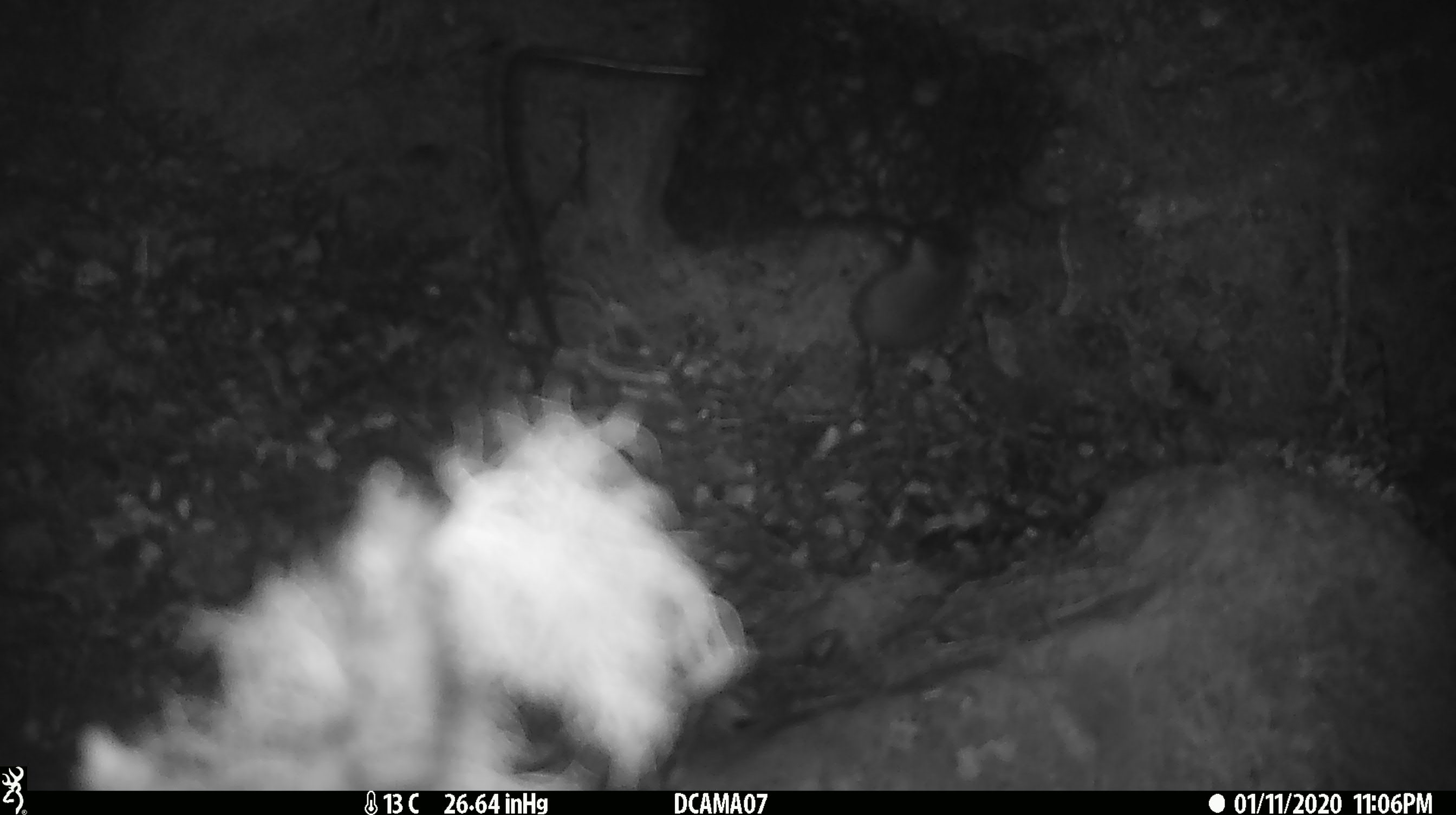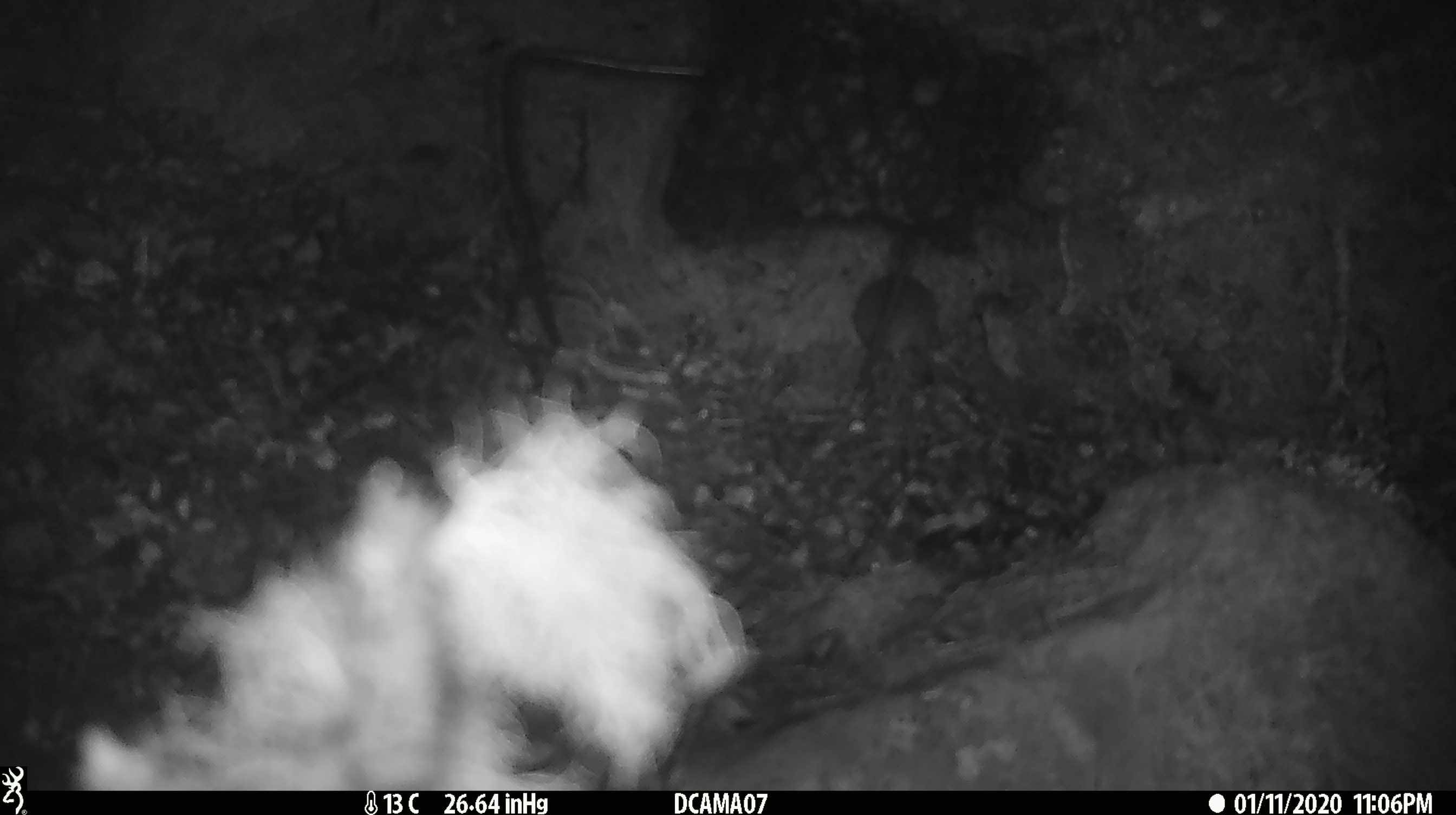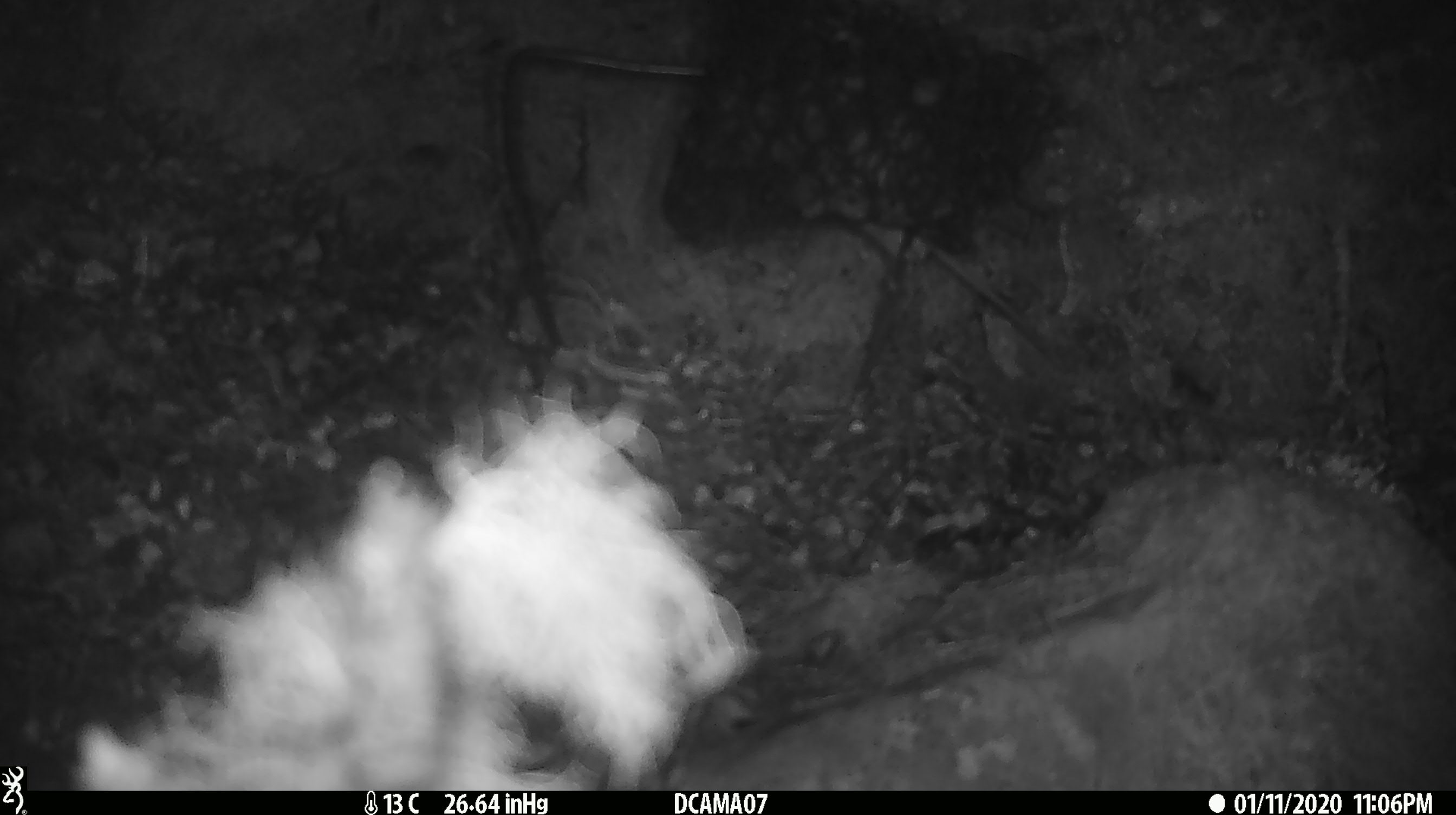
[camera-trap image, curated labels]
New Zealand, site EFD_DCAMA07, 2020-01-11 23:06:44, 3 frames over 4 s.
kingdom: Animalia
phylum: Chordata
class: Mammalia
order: Rodentia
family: Muridae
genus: Mus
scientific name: Mus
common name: mouse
Mouse (Mus).